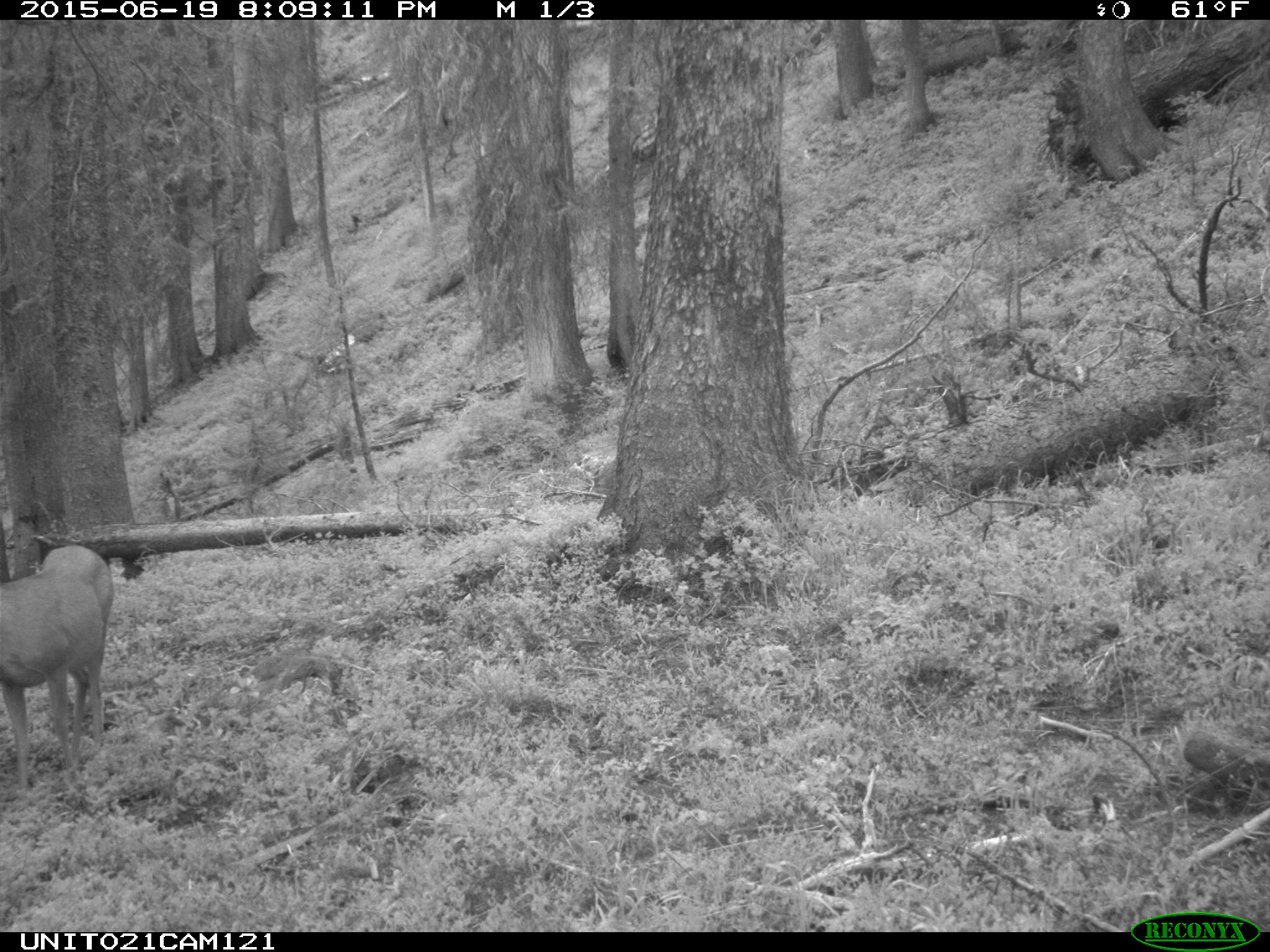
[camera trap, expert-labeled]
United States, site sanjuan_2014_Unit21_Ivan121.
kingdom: Animalia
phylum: Chordata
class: Mammalia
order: Artiodactyla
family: Cervidae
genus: Odocoileus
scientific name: Odocoileus hemionus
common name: mule deer